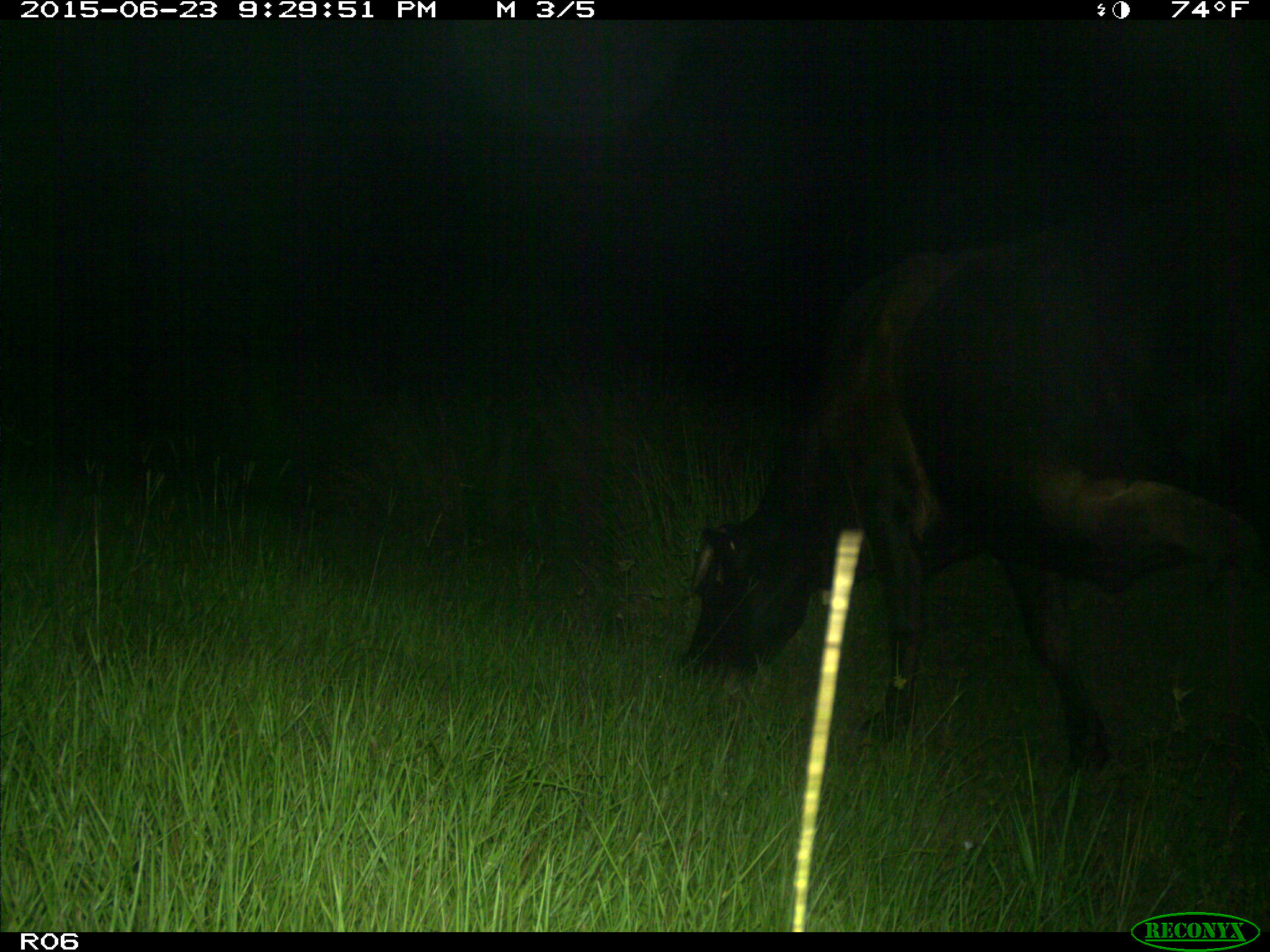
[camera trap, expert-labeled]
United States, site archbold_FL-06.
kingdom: Animalia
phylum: Chordata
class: Mammalia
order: Artiodactyla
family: Bovidae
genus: Bos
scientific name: Bos taurus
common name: domestic cow